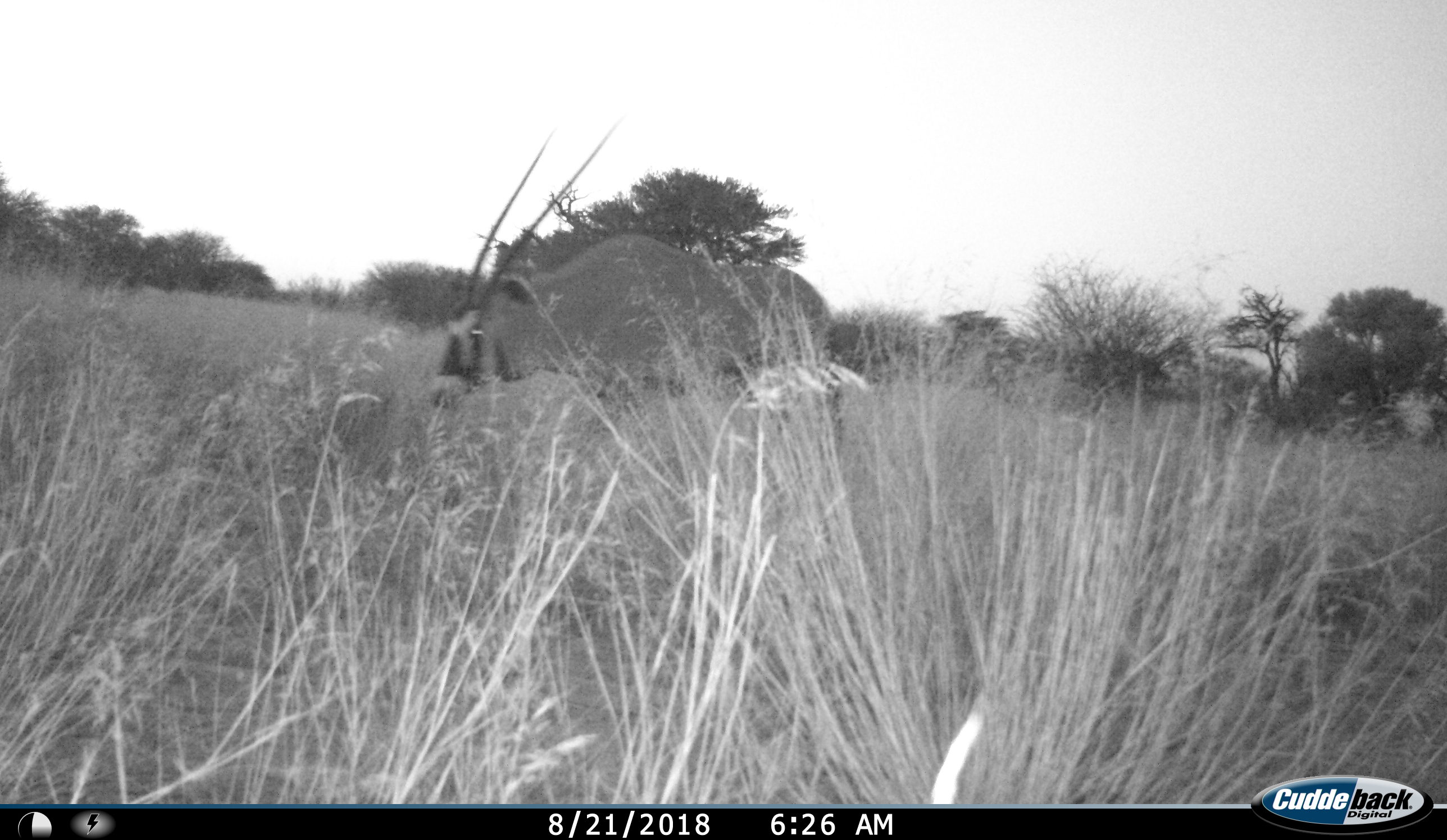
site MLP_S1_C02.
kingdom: Animalia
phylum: Chordata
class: Mammalia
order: Artiodactyla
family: Bovidae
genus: Oryx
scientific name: Oryx gazella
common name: gemsbok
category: oryx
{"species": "oryx (gemsbok) (Oryx gazella)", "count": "1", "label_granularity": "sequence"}